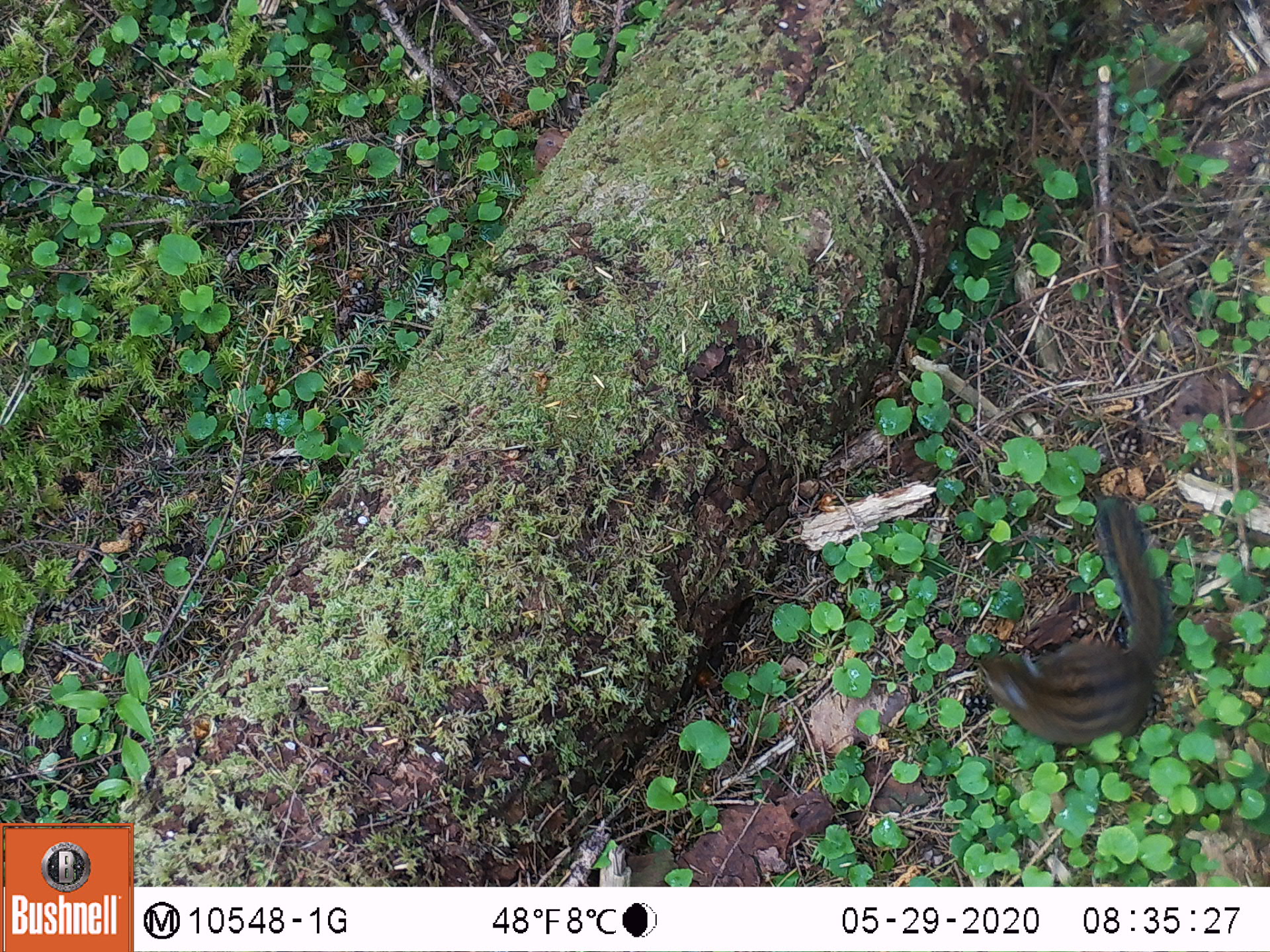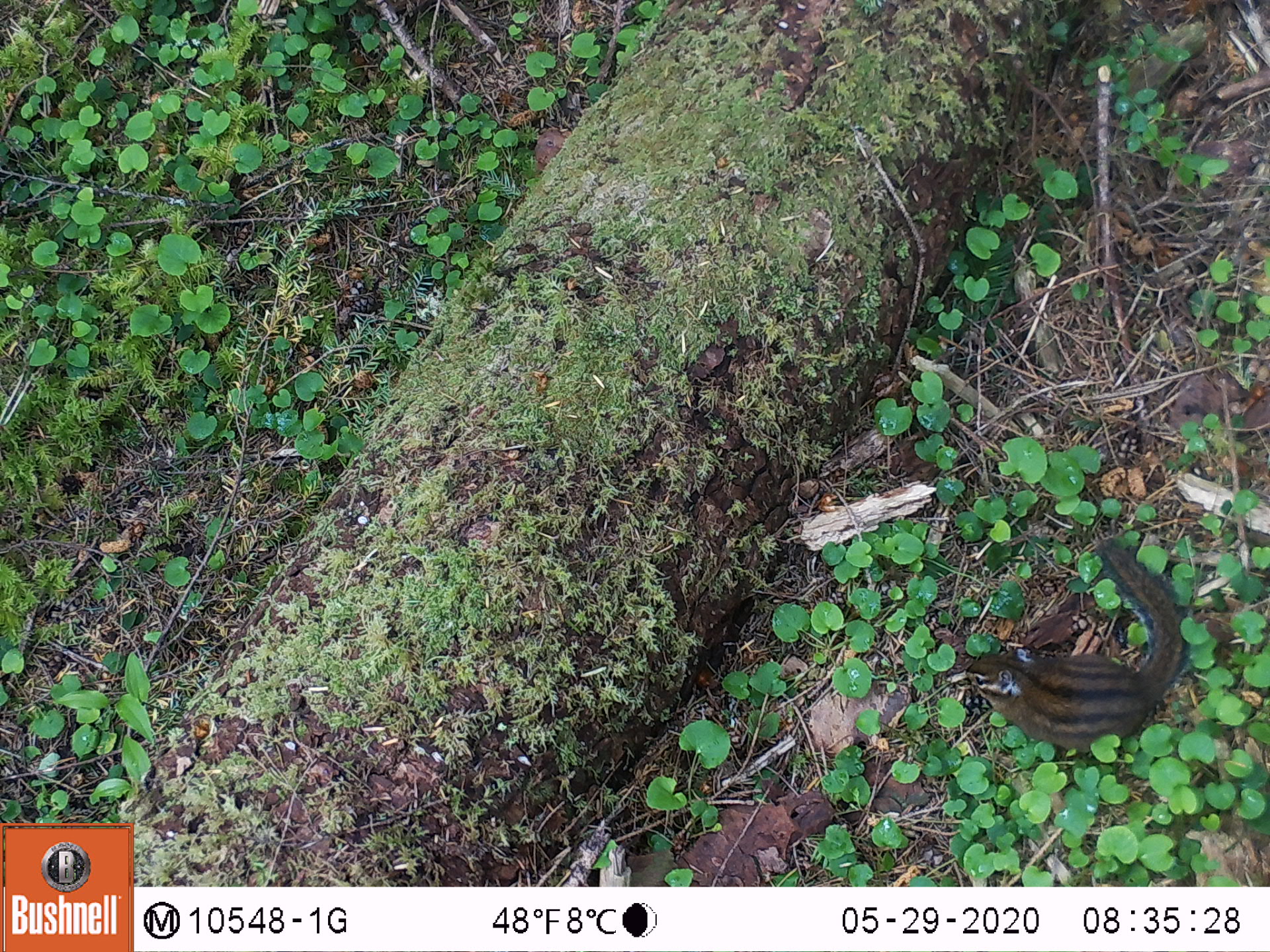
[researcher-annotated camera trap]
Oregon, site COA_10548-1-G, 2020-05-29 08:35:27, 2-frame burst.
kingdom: Animalia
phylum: Chordata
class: Mammalia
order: Rodentia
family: Sciuridae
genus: Neotamias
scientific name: Neotamias townsendii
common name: townsend's chipmunk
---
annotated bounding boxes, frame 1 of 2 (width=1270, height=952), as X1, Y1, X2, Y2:
townsend's chipmunk: 964, 485, 1176, 762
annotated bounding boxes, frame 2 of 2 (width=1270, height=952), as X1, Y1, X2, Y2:
townsend's chipmunk: 950, 529, 1190, 757